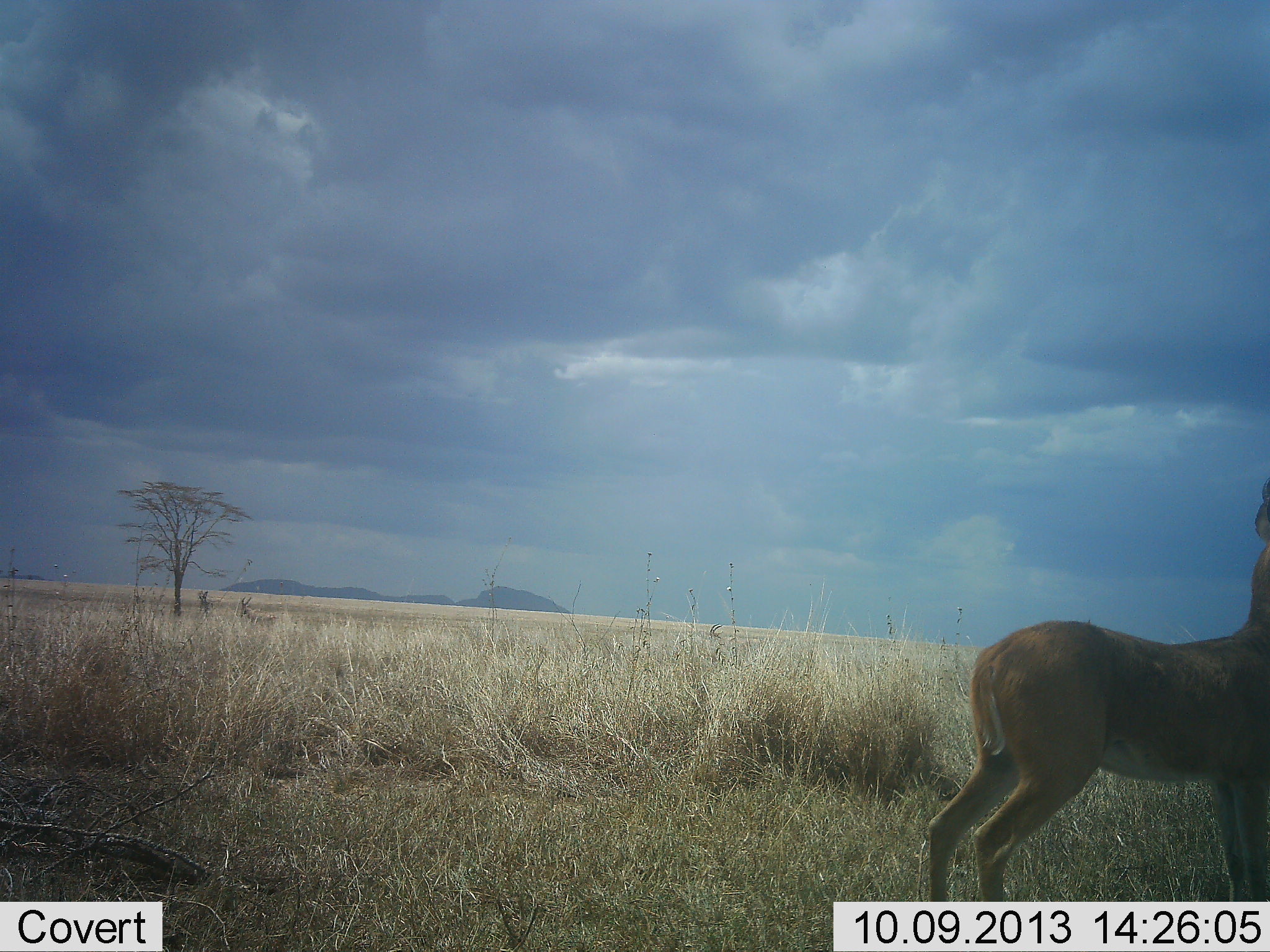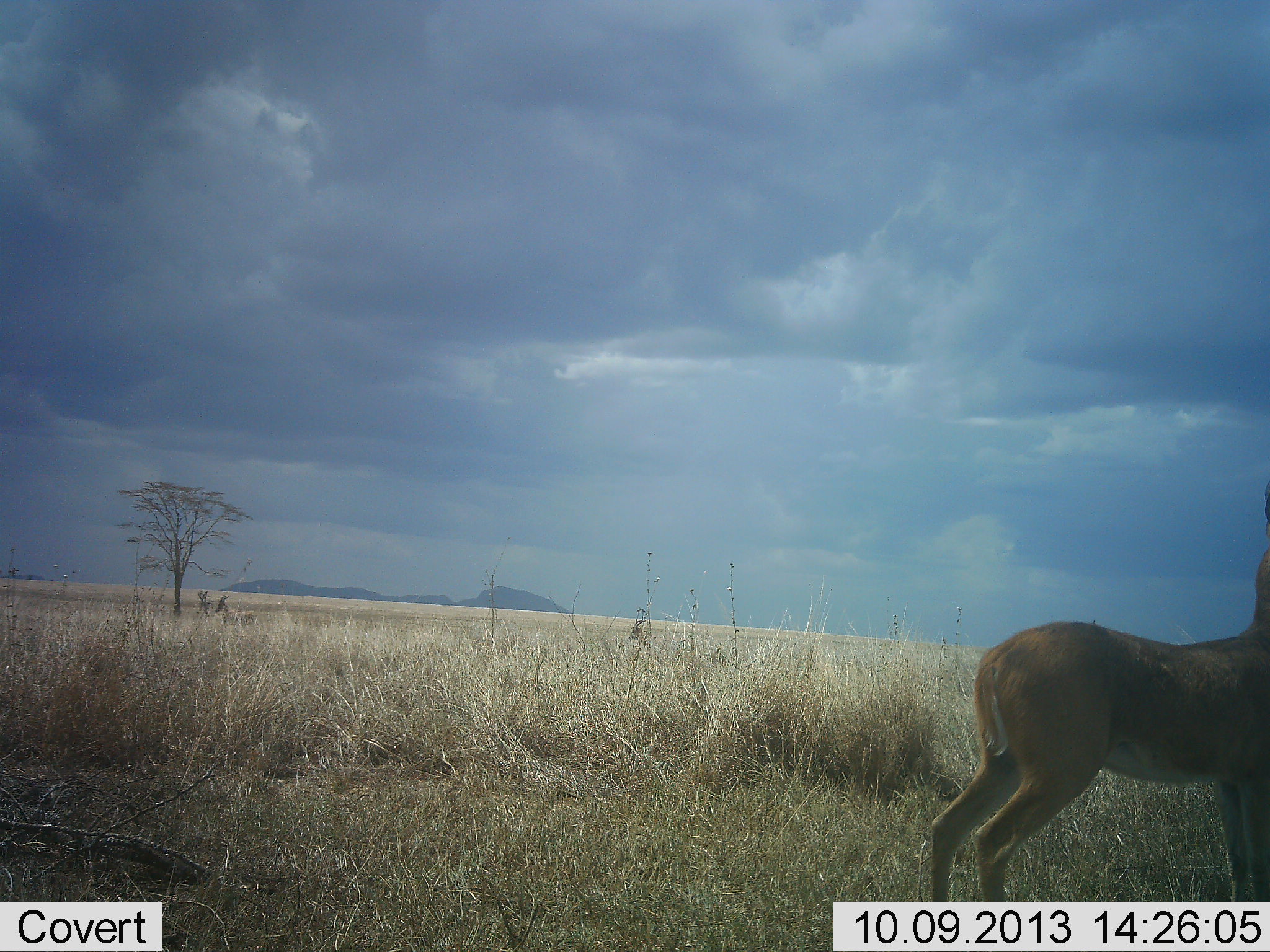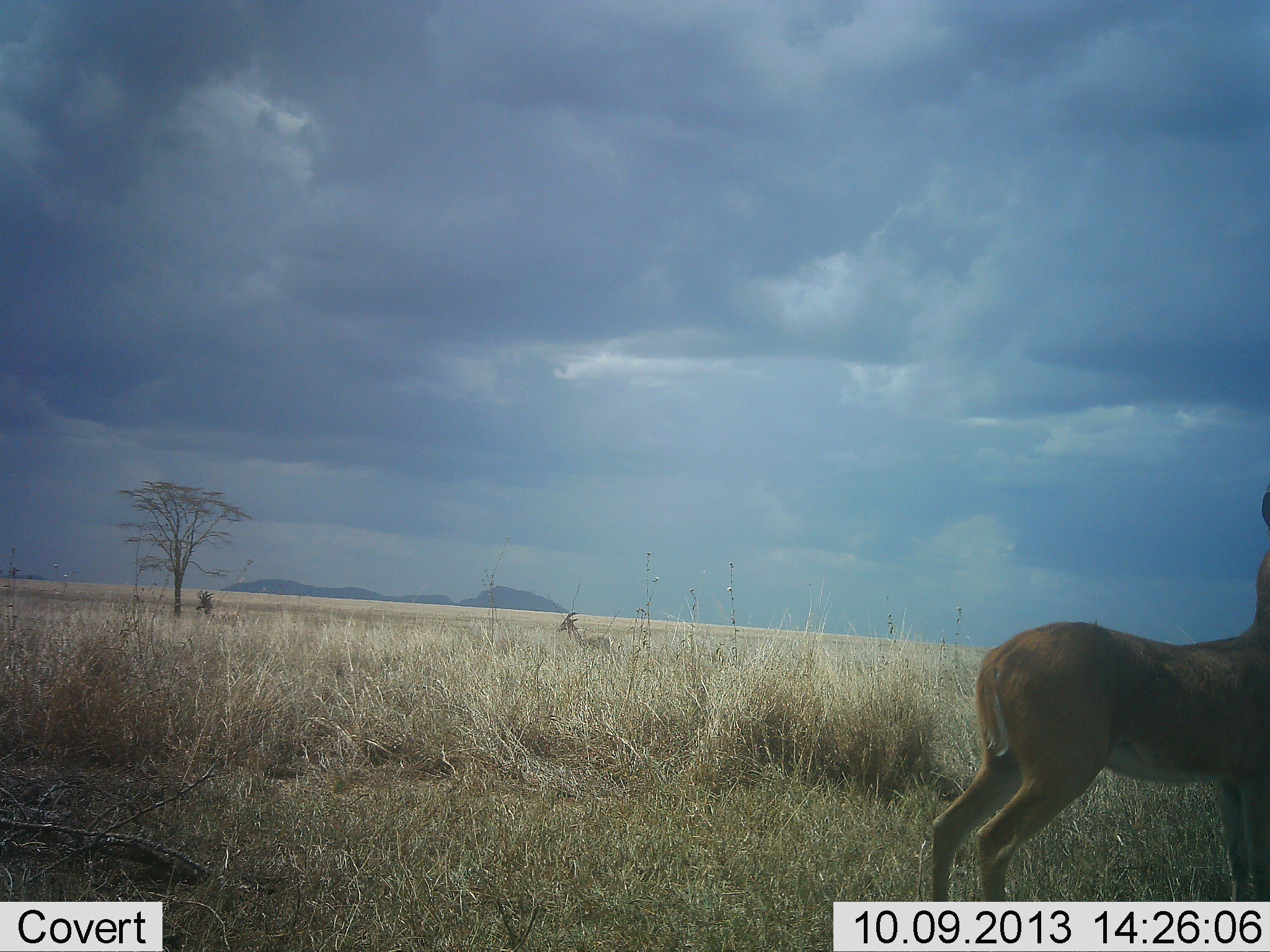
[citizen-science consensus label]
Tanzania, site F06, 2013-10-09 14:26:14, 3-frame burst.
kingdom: Animalia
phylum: Chordata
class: Mammalia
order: Artiodactyla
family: Bovidae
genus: Nanger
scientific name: Nanger granti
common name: grant's gazelle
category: gazellegrants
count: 3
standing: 67%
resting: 0%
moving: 75%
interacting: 0%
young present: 0%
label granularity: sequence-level